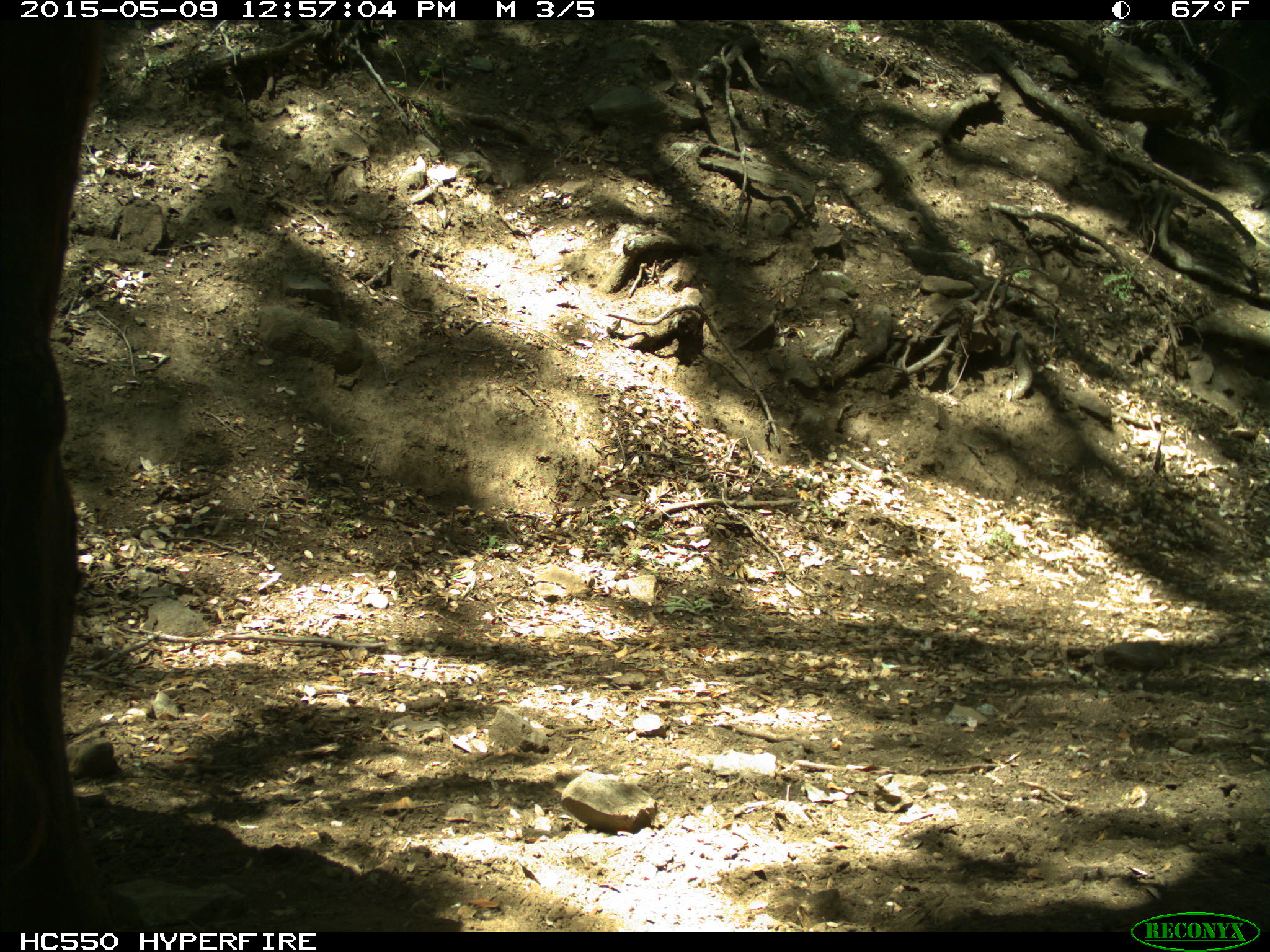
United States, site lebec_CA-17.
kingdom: Animalia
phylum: Chordata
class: Mammalia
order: Artiodactyla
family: Bovidae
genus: Bos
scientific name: Bos taurus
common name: domestic cow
Bos taurus (domestic cow).